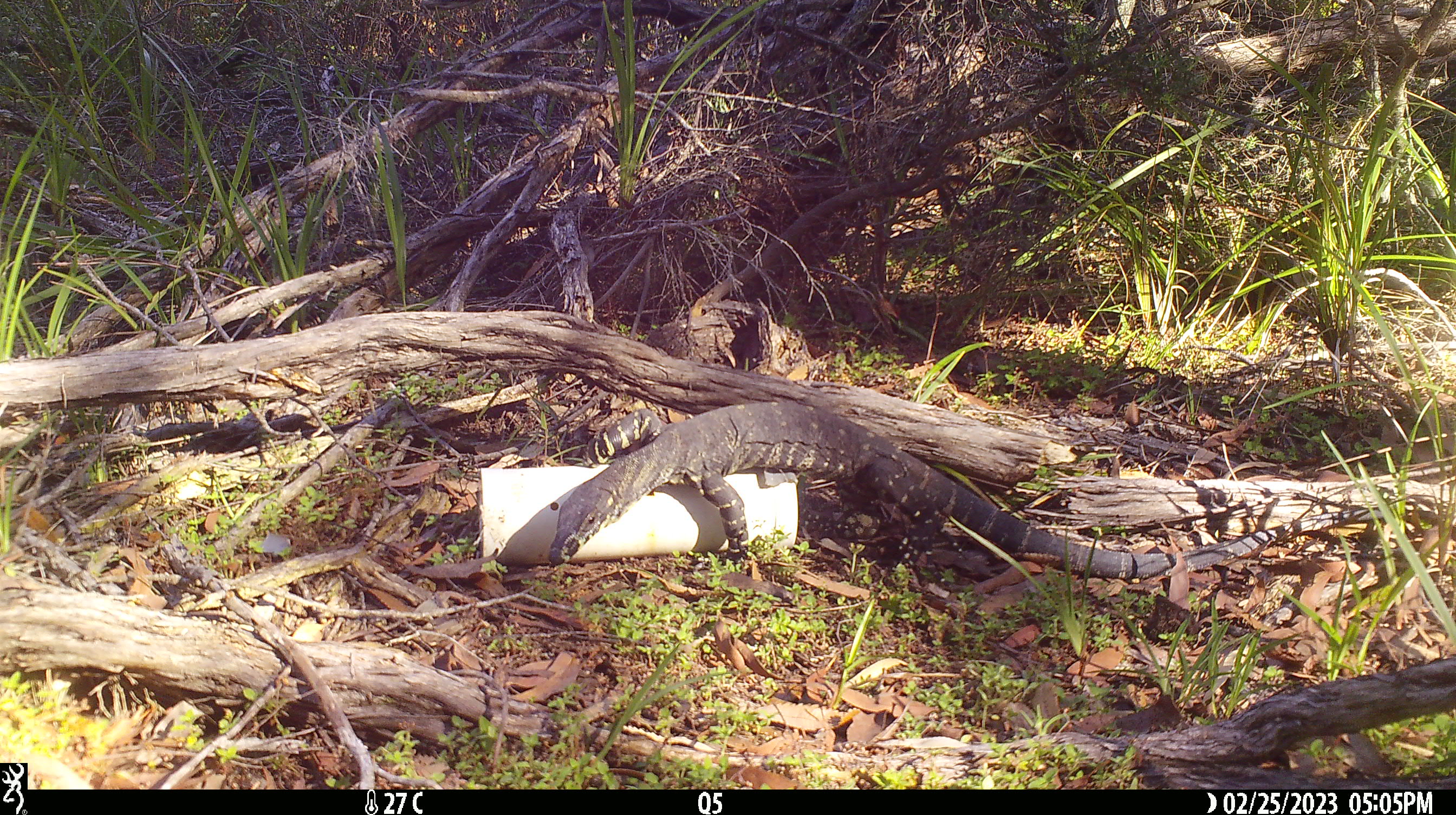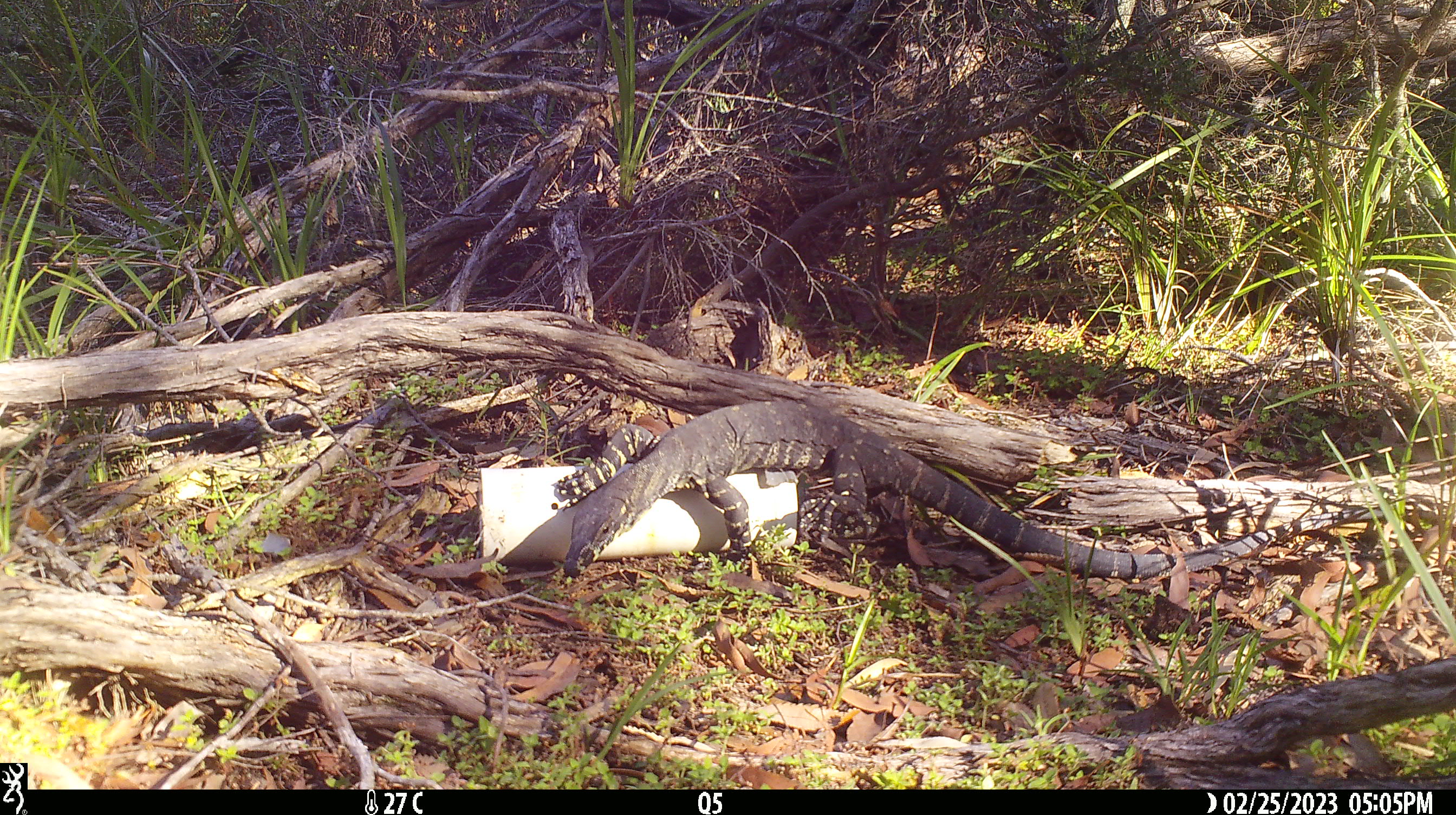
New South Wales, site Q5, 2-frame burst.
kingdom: Animalia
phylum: Chordata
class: Reptilia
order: Squamata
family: Varanidae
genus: Varanus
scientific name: Varanus varius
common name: lace monitor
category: goanna